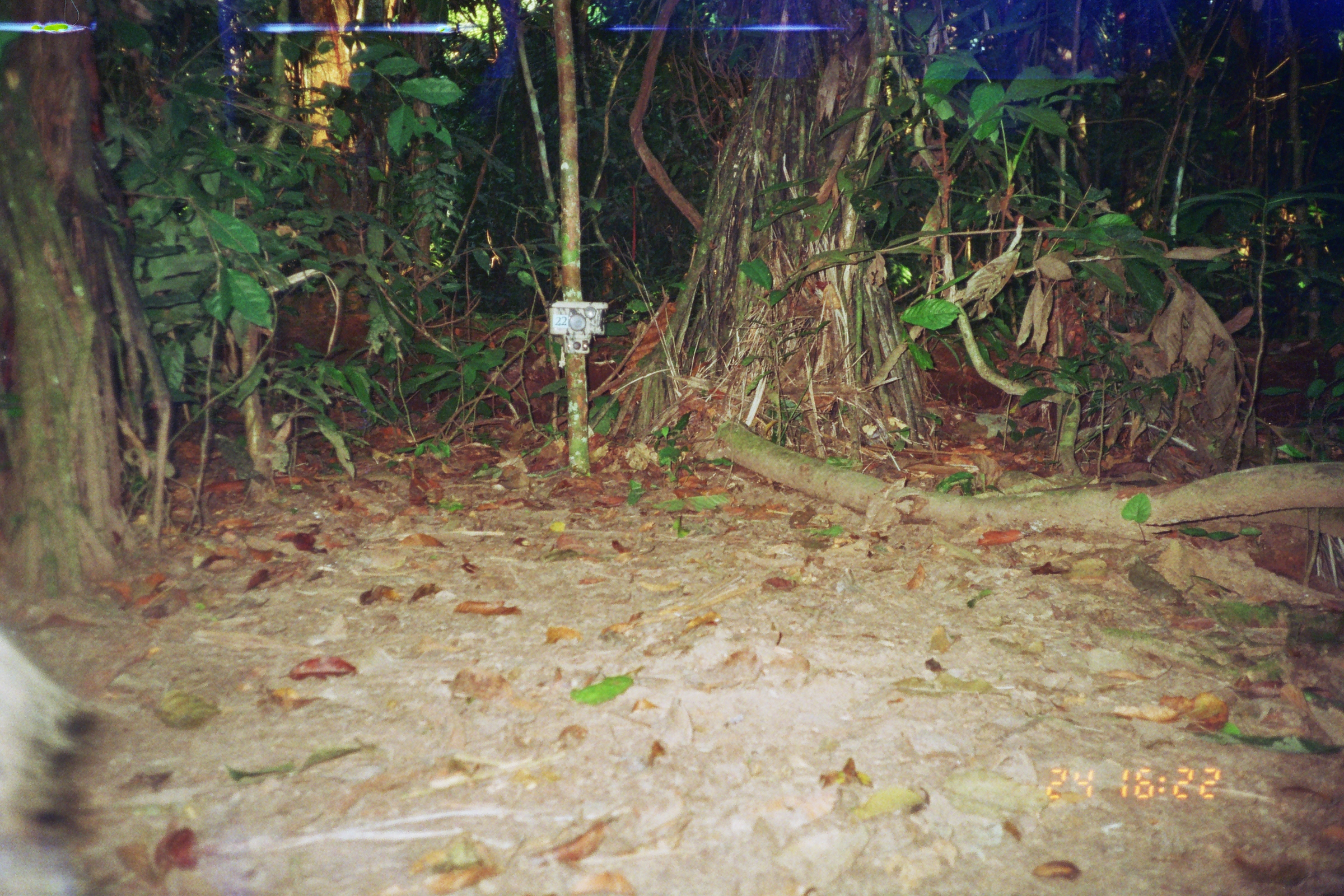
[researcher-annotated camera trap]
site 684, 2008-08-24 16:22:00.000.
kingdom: Animalia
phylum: Chordata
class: Mammalia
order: Artiodactyla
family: Tayassuidae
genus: Tayassu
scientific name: Tayassu pecari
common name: white-lipped peccary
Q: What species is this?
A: Tayassu pecari (white-lipped peccary).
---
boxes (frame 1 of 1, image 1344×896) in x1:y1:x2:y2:
tayassu pecari: 0:627:107:893